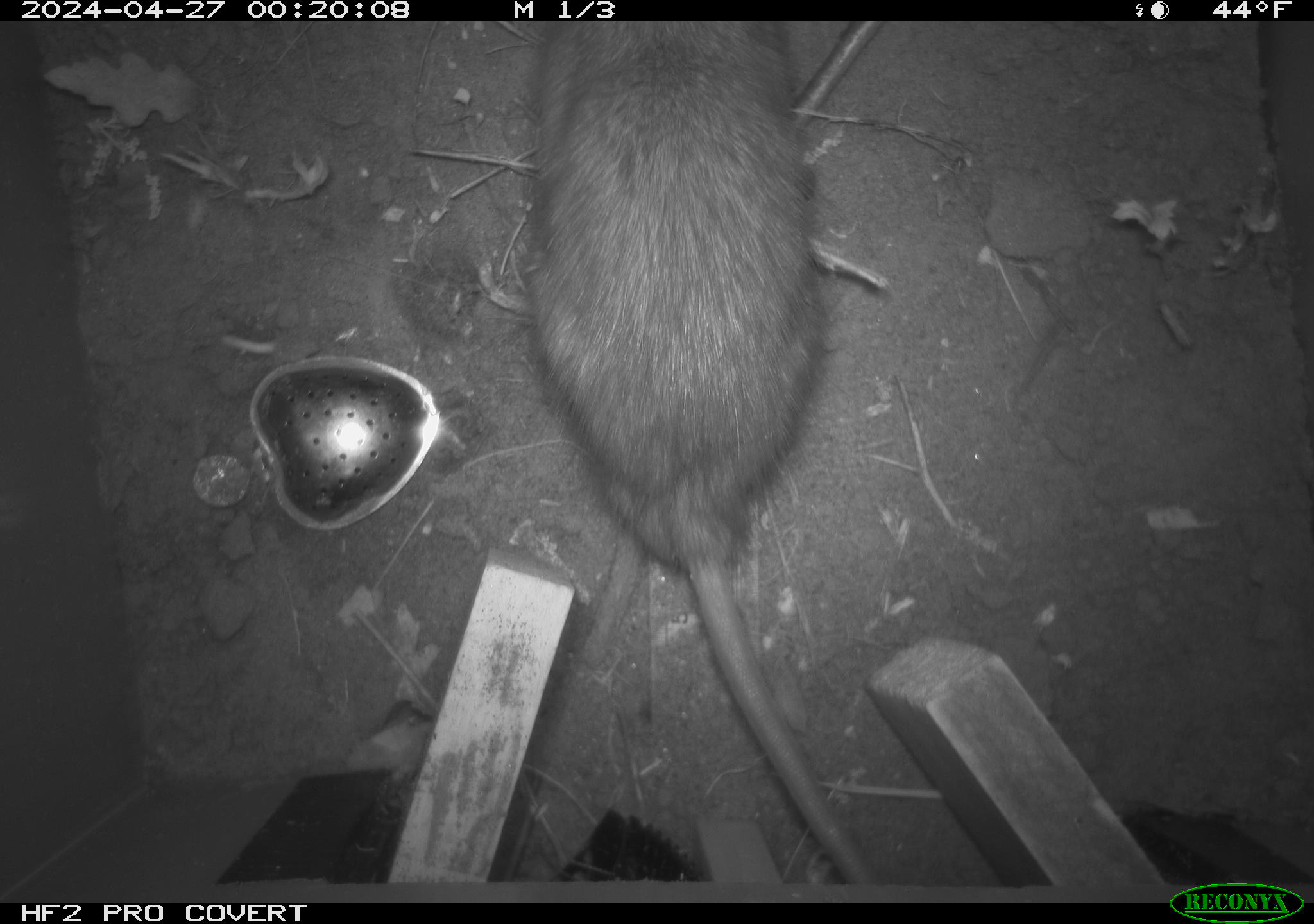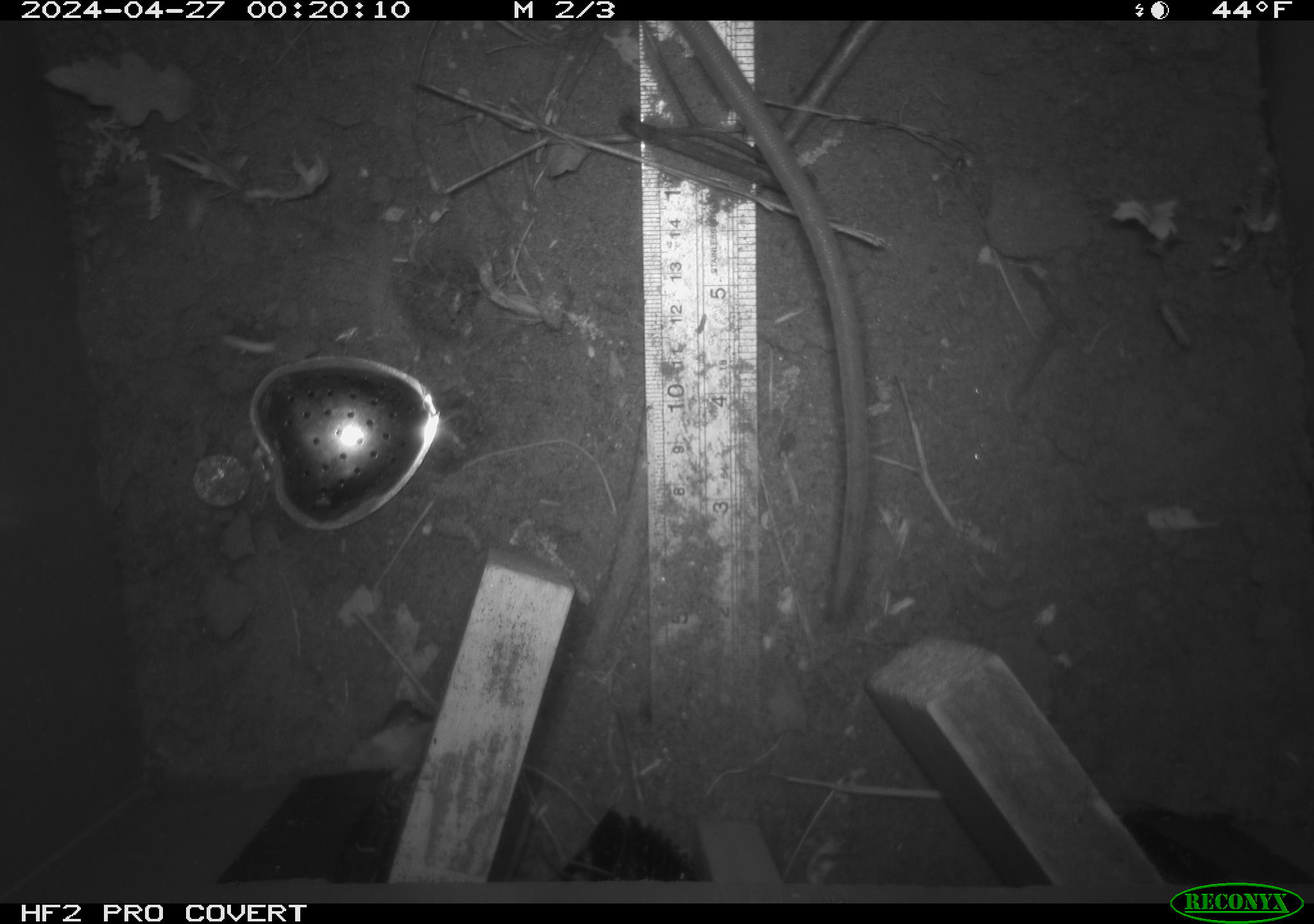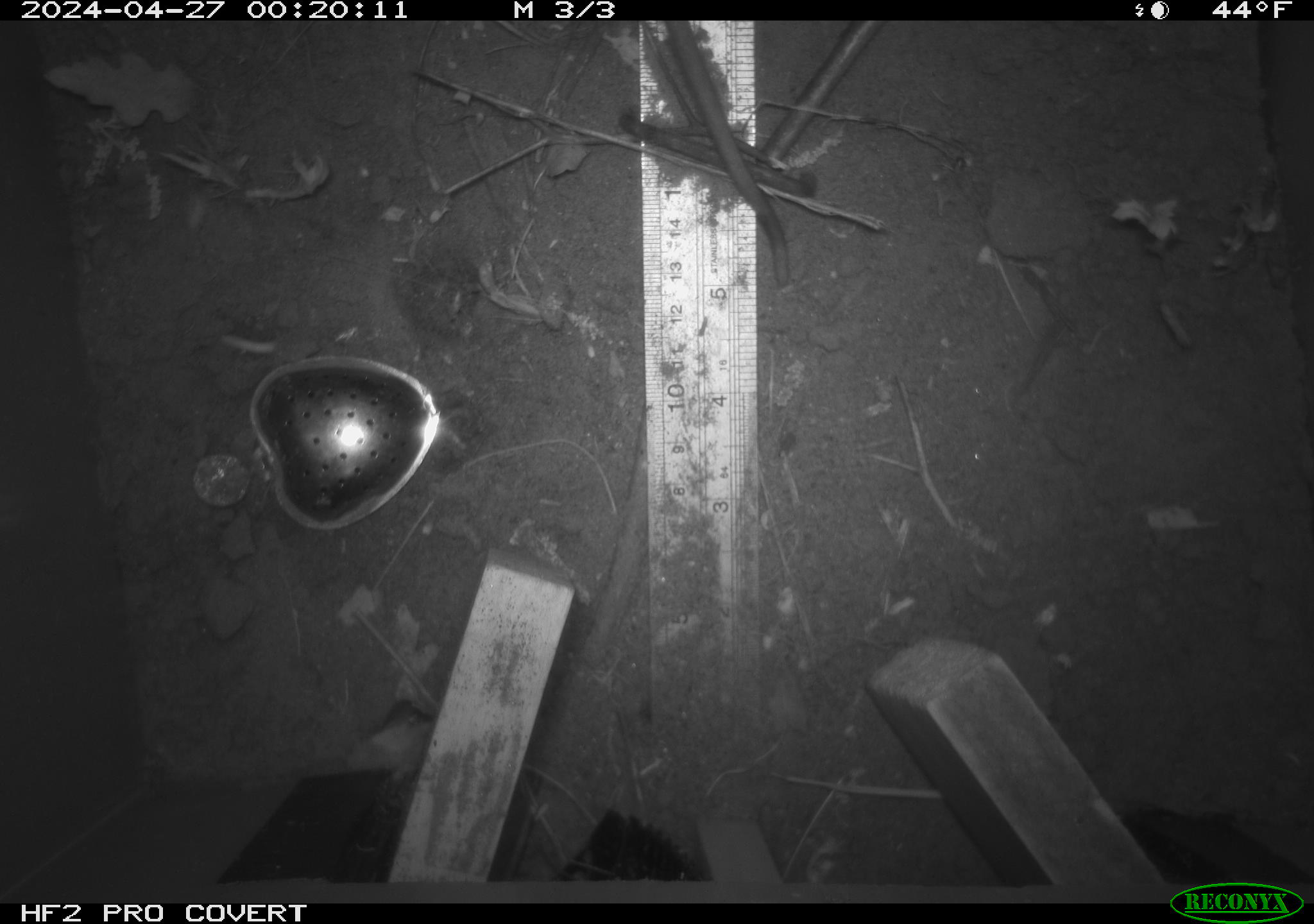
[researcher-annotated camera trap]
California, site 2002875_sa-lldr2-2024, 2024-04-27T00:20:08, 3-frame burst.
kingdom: Animalia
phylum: Chordata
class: Mammalia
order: Rodentia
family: Muridae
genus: Rattus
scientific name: Rattus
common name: rat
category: rattus species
Rattus species (rat) (Rattus).